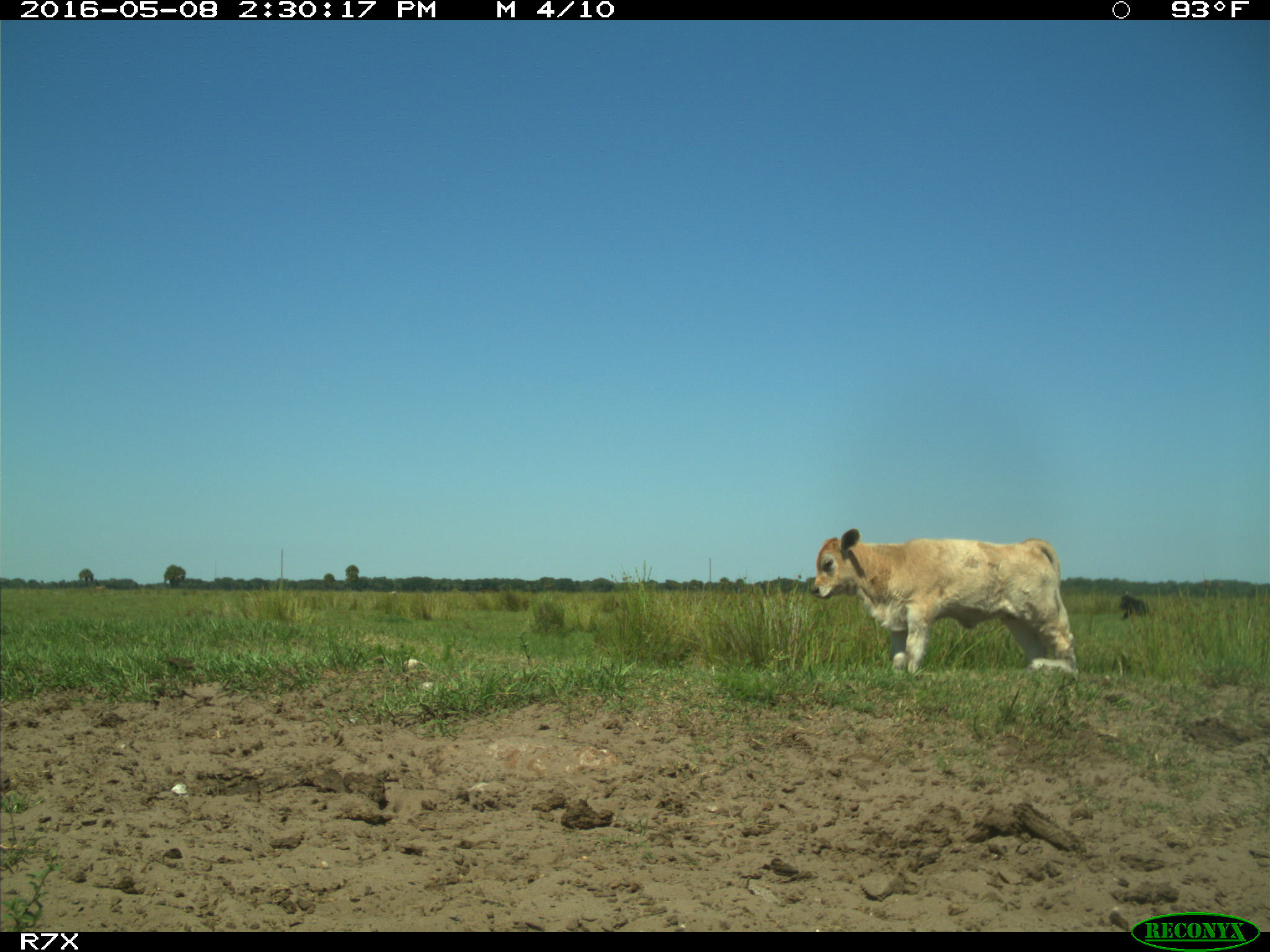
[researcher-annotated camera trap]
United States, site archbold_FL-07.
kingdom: Animalia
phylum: Chordata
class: Mammalia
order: Artiodactyla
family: Bovidae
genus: Bos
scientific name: Bos taurus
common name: domestic cow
Bos taurus (domestic cow).